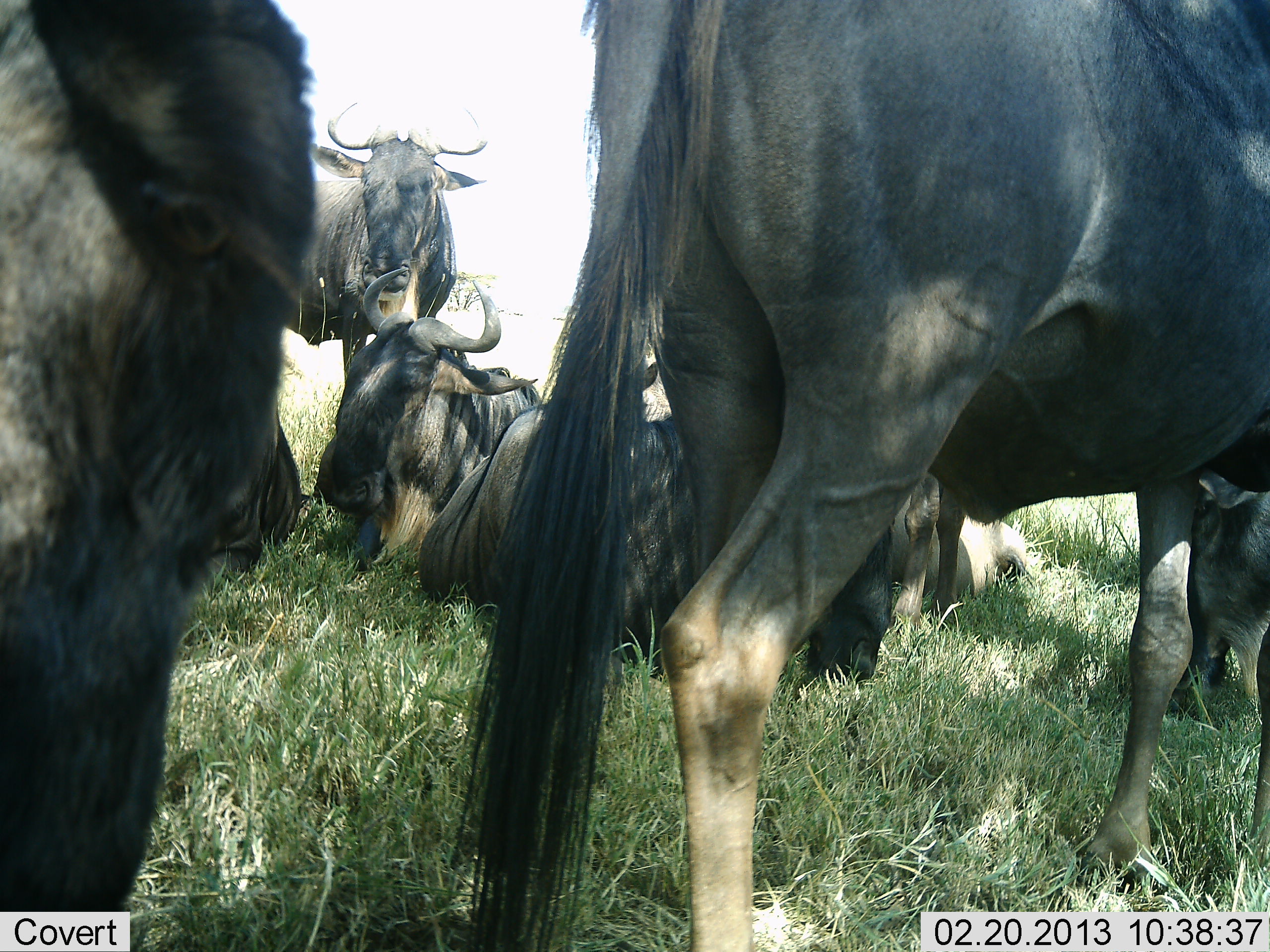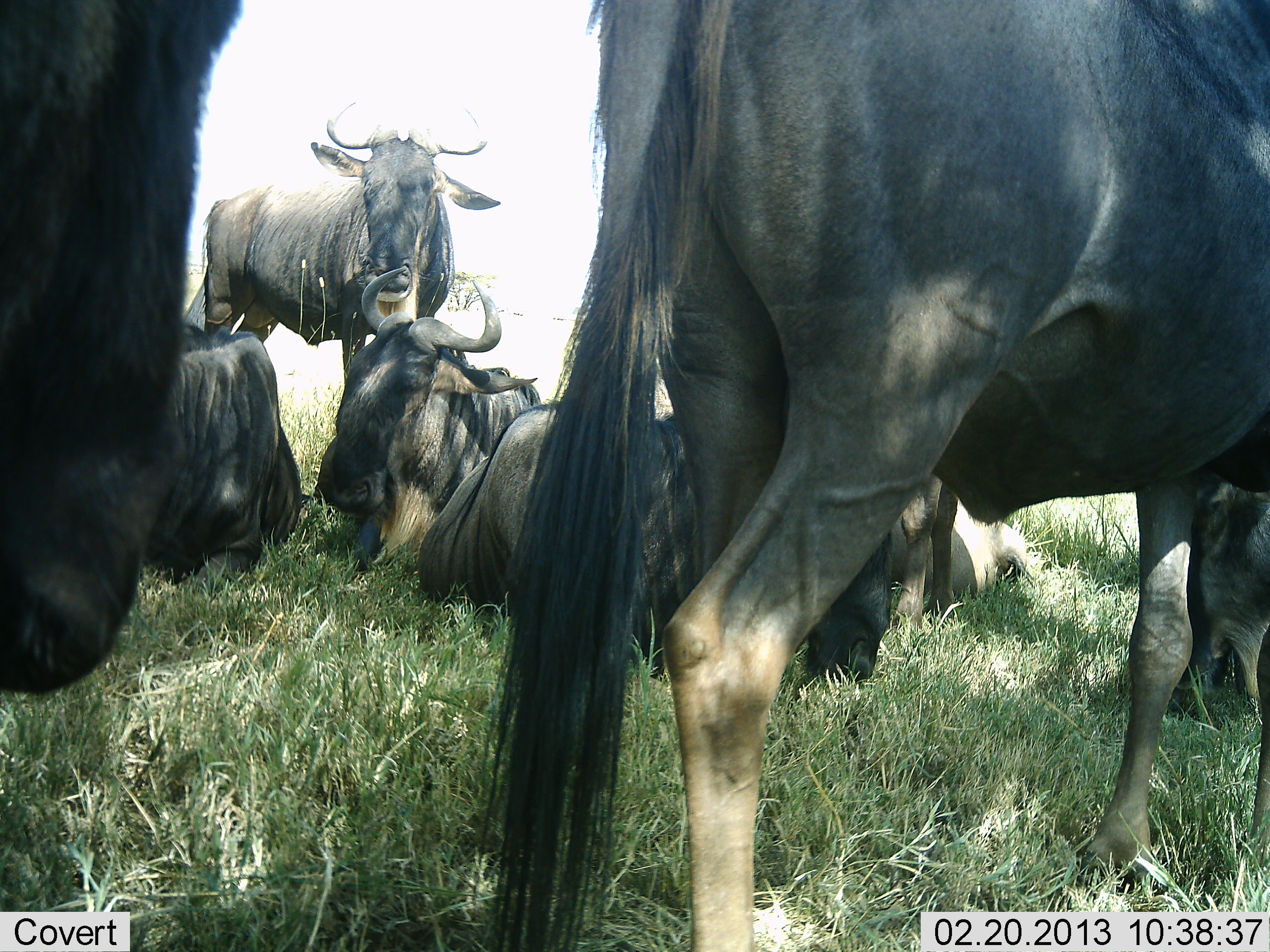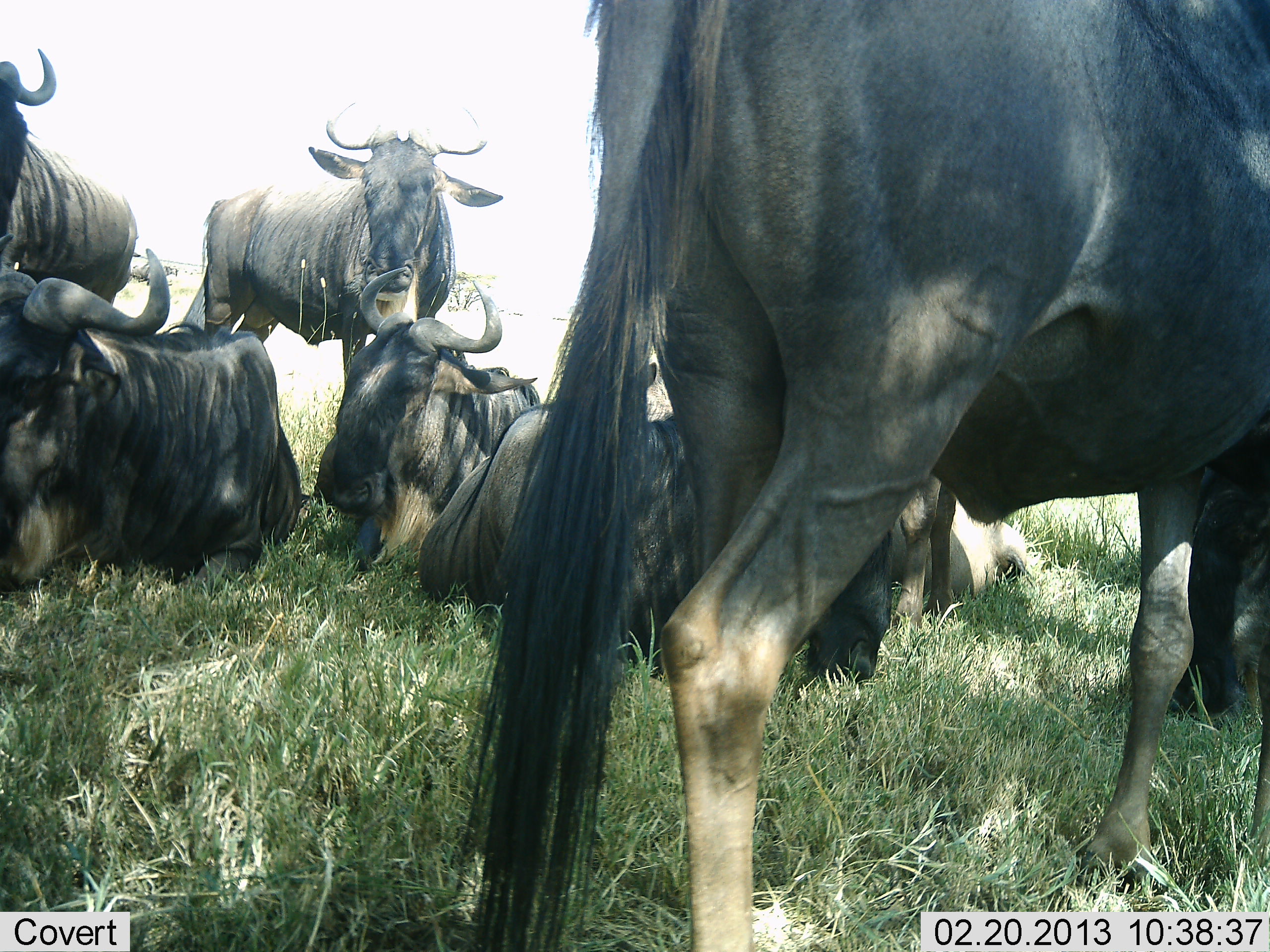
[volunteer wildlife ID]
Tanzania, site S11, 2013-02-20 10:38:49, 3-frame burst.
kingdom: Animalia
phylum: Chordata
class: Mammalia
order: Artiodactyla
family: Bovidae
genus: Connochaetes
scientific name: Connochaetes taurinus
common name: blue wildebeest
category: wildebeest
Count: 7.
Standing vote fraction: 76%.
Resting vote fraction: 97%.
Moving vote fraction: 21%.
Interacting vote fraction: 12%.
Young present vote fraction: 0%.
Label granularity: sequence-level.